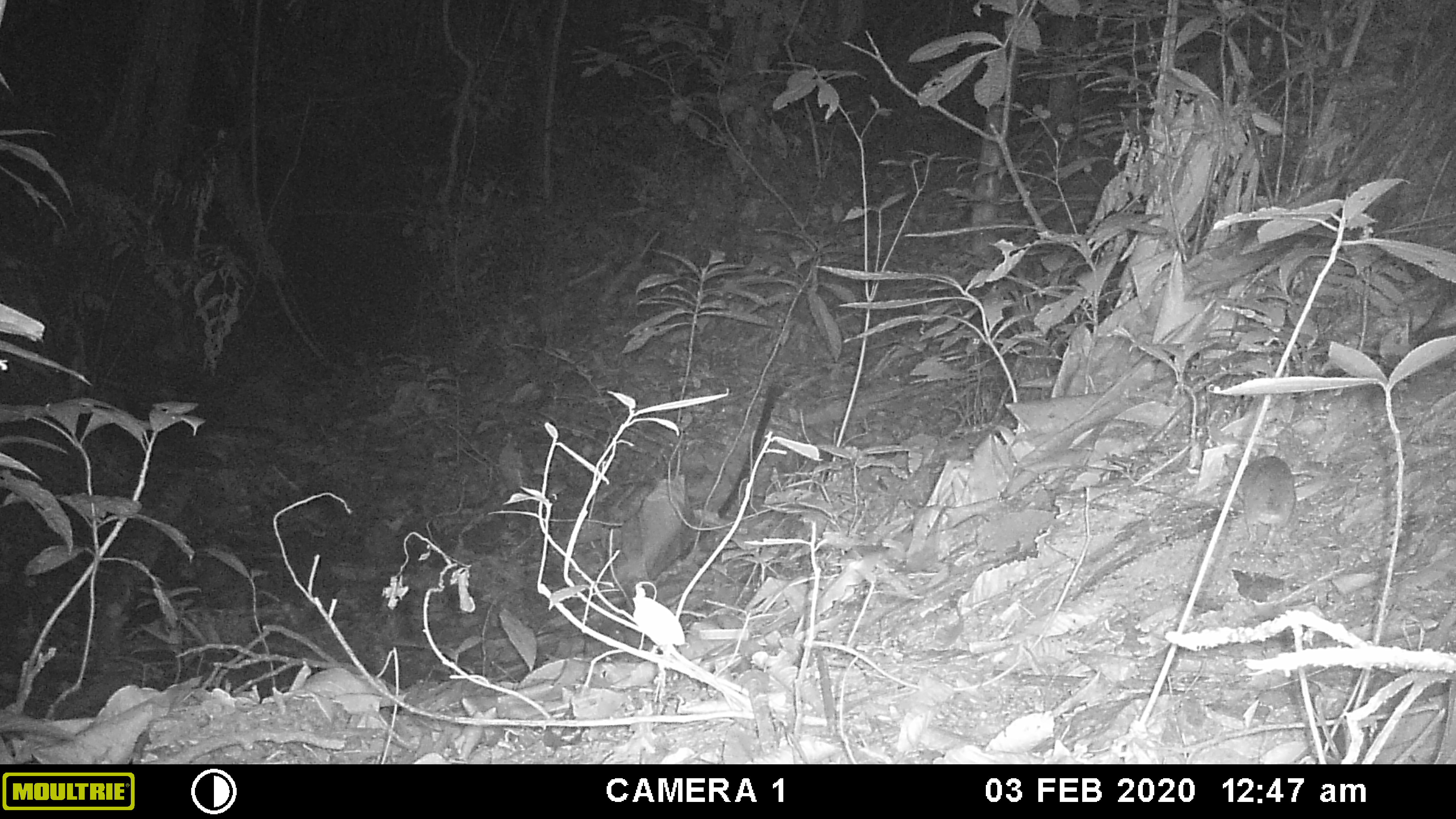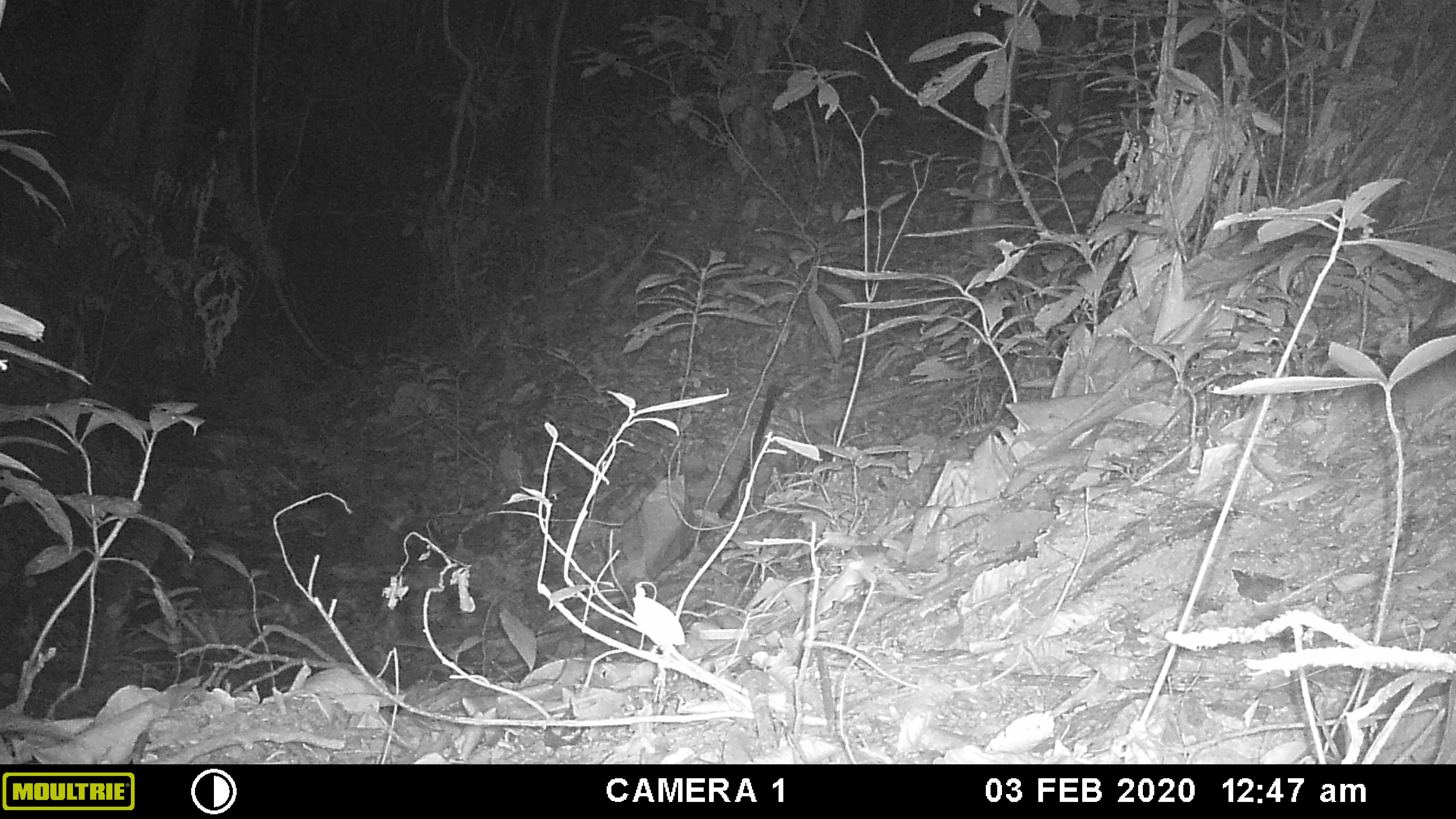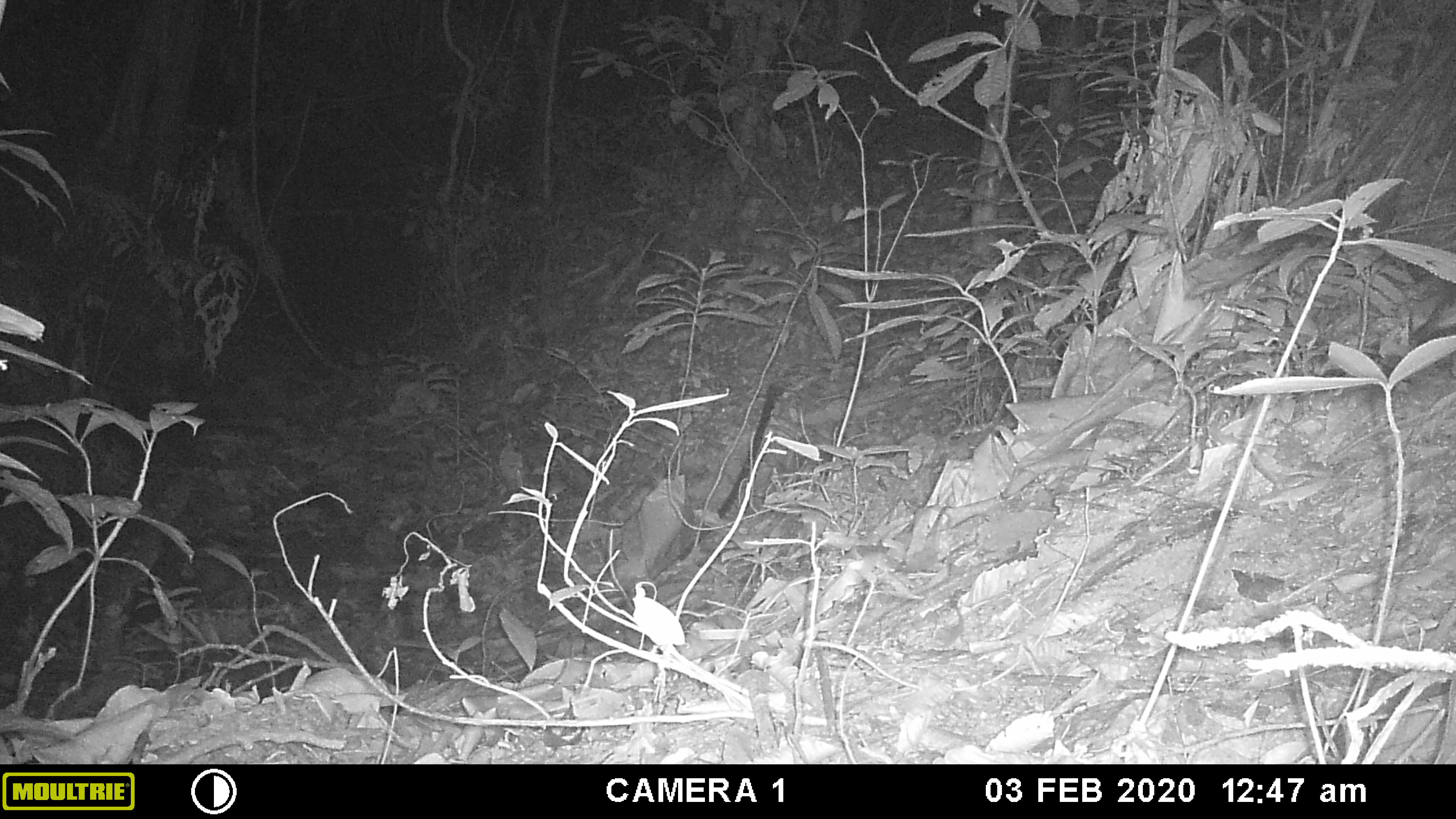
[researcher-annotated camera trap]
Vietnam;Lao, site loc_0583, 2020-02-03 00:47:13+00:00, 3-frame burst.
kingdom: Animalia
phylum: Chordata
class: Mammalia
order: Rodentia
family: Muridae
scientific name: Muridae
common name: old-world mice and rats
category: unidentified murid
Unidentified murid (old-world mice and rats) (Muridae). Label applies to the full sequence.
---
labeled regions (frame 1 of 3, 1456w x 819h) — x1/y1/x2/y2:
unidentified murid: 1222/452/1297/556